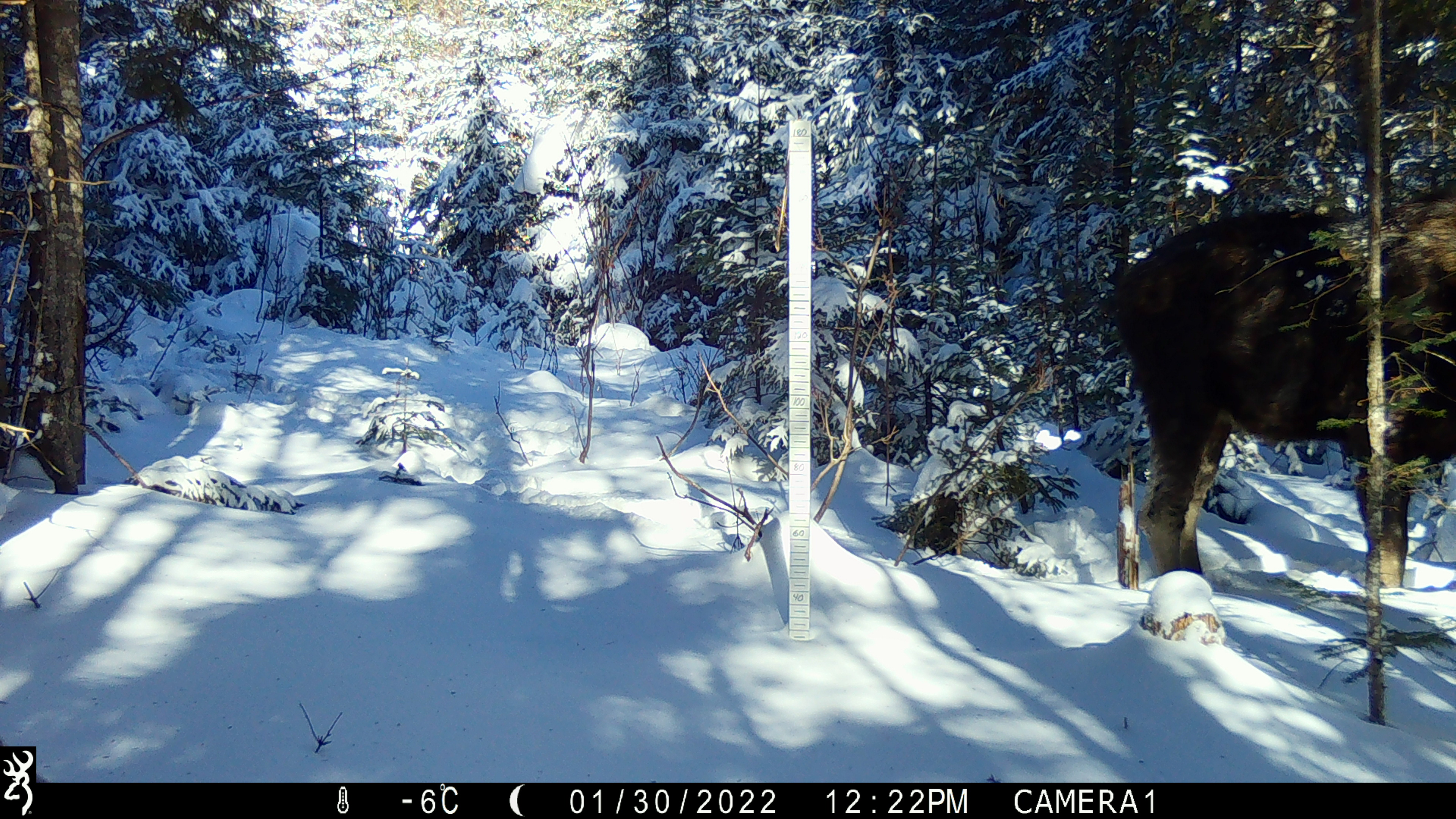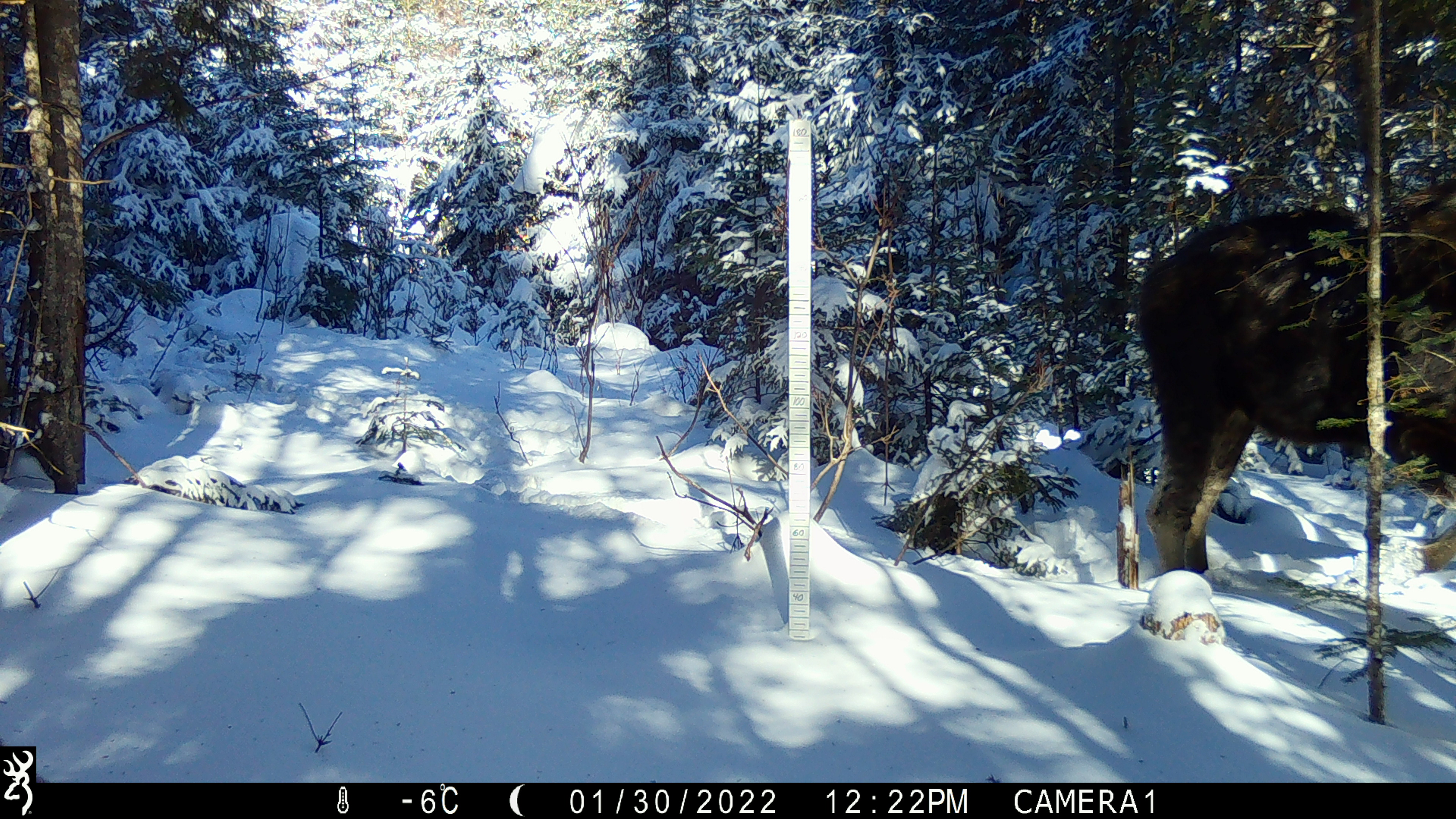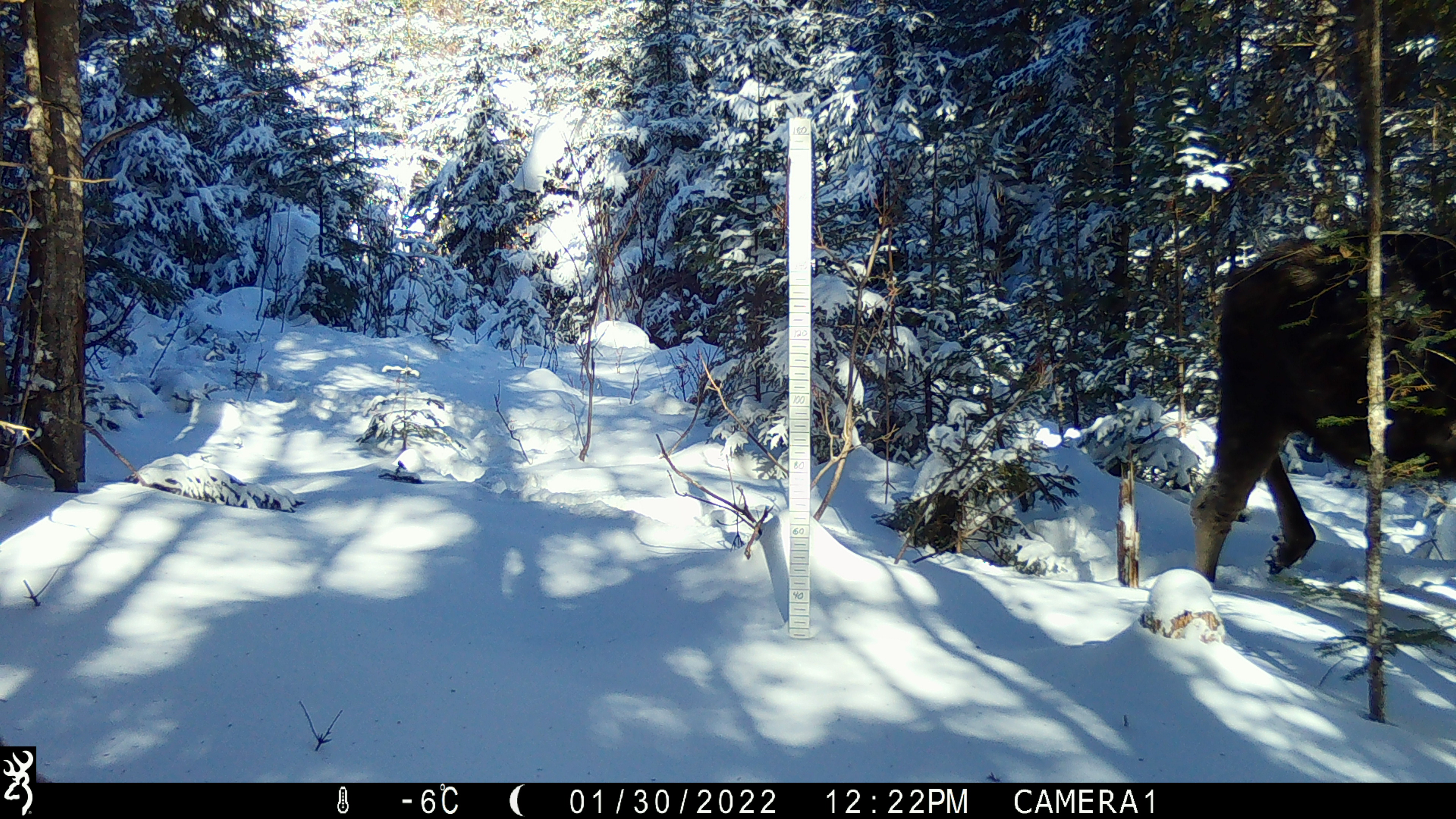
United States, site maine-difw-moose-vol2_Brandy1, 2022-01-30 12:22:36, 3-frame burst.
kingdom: Animalia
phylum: Chordata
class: Mammalia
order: Artiodactyla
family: Cervidae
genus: Alces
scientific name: Alces alces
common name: moose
Moose (Alces alces).